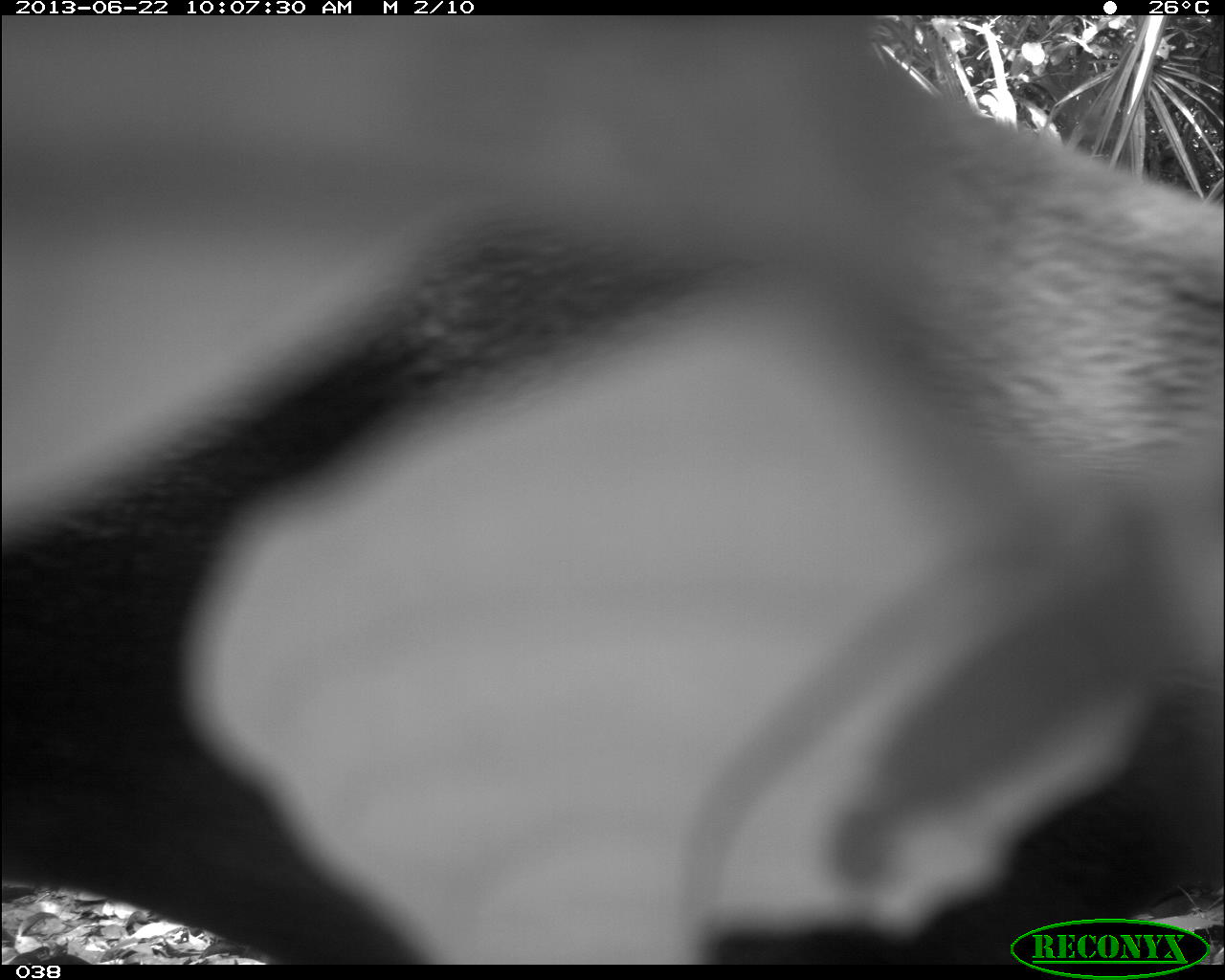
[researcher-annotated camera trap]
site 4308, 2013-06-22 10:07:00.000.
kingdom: Animalia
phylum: Chordata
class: Mammalia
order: Artiodactyla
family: Cervidae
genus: Mazama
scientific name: Mazama temama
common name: central american red brocket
Mazama temama (central american red brocket), count 1.